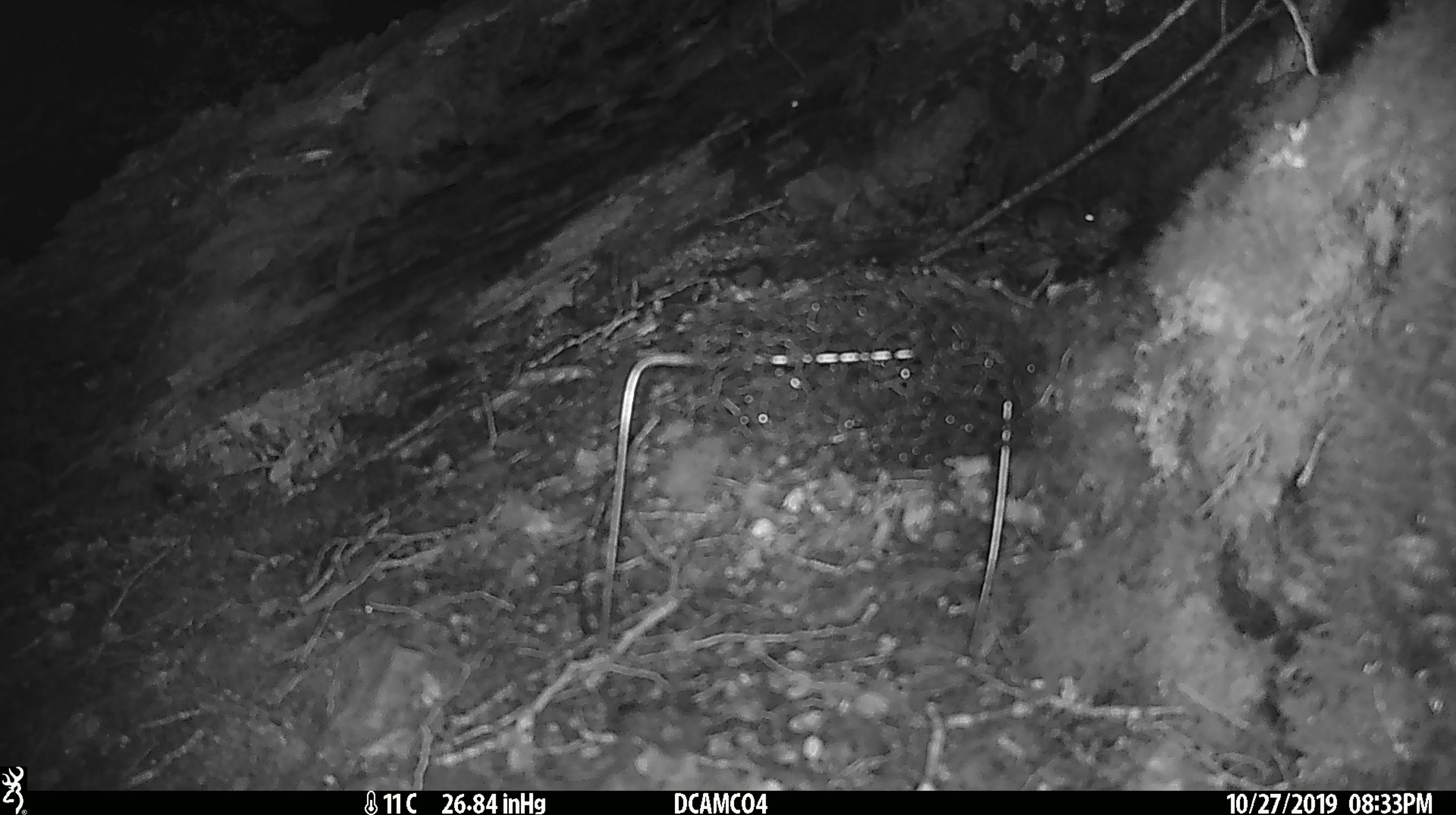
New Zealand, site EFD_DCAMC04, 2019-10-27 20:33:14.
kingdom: Animalia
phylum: Chordata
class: Mammalia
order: Rodentia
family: Muridae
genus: Mus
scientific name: Mus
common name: mouse